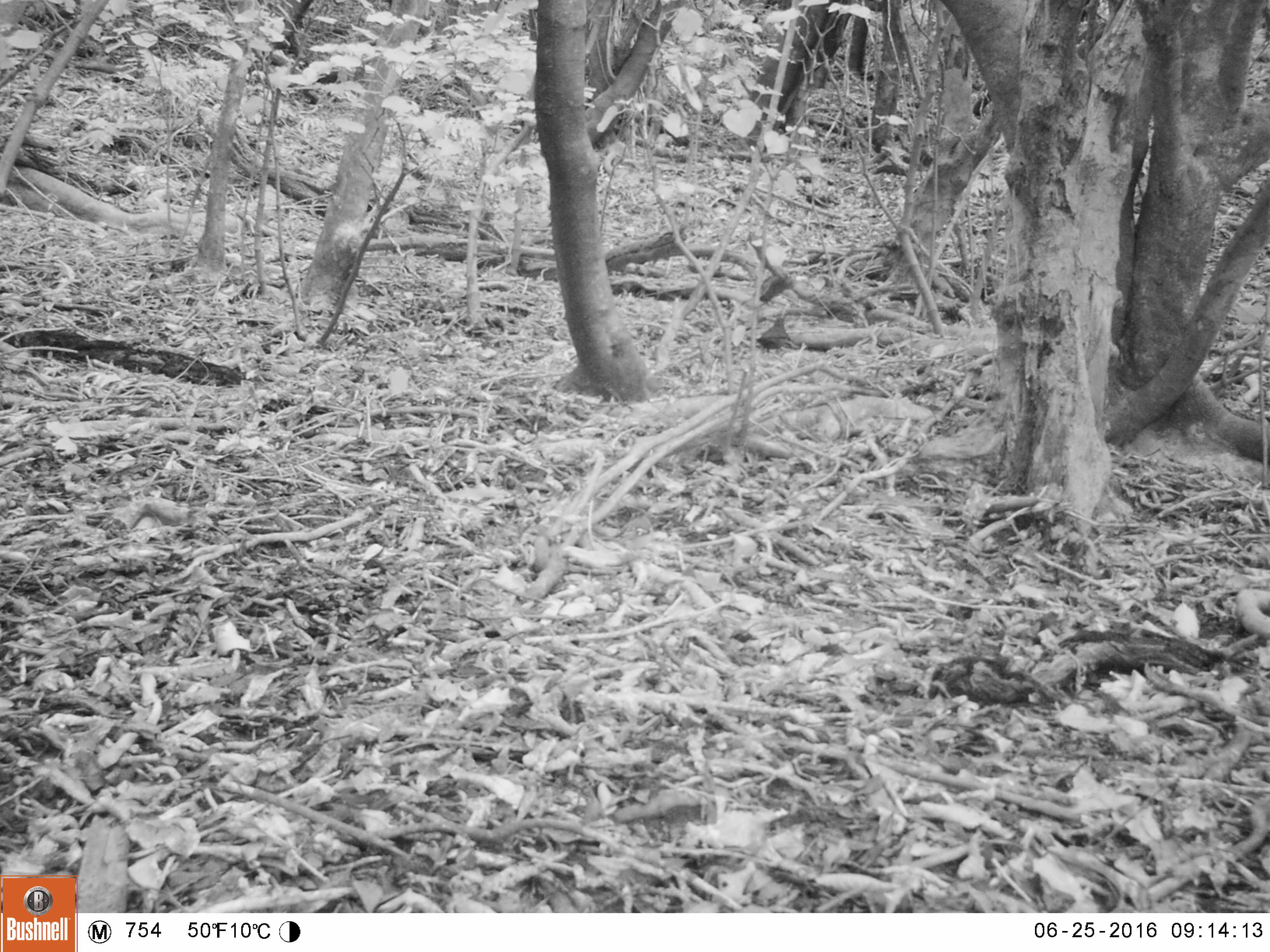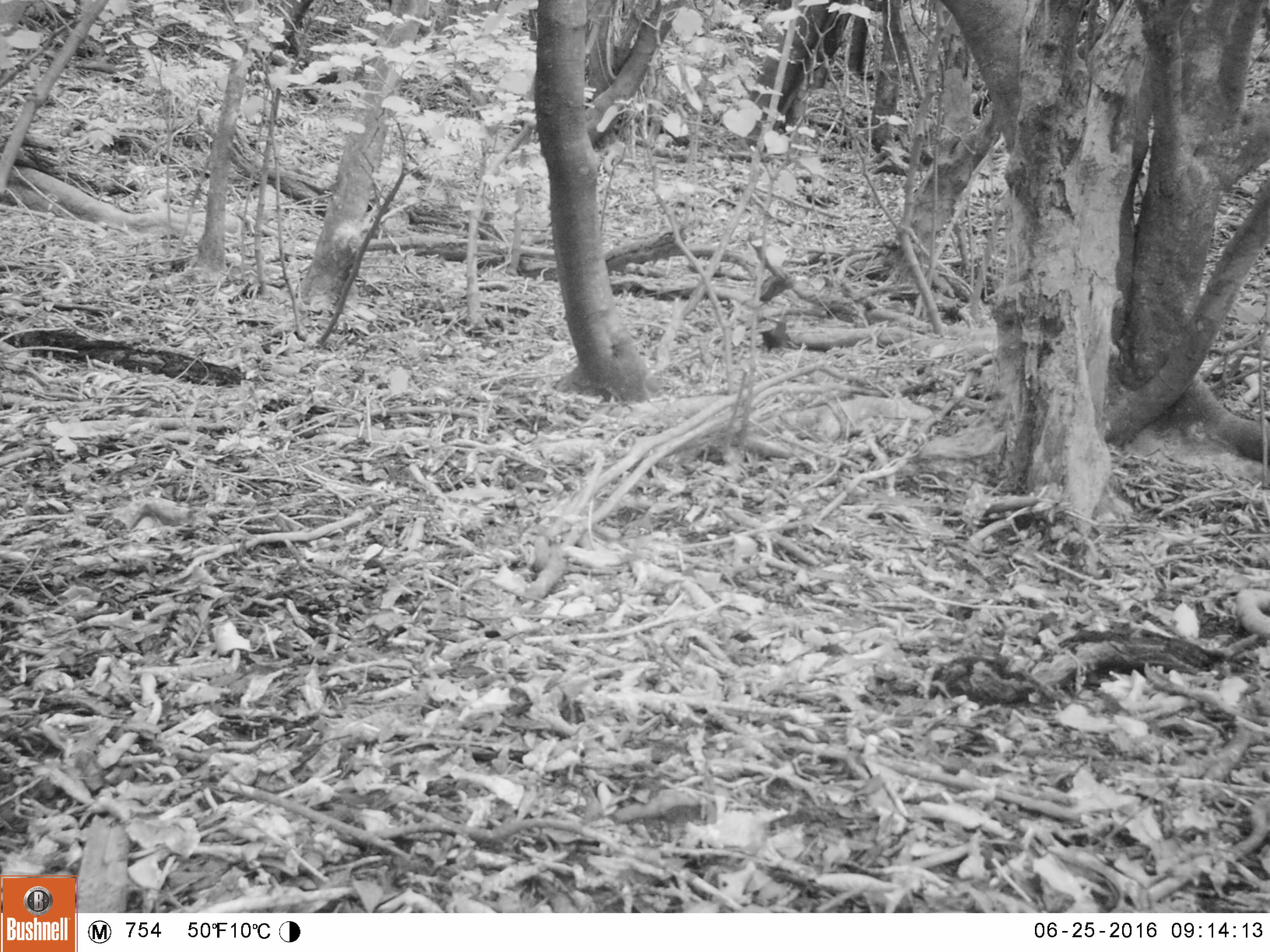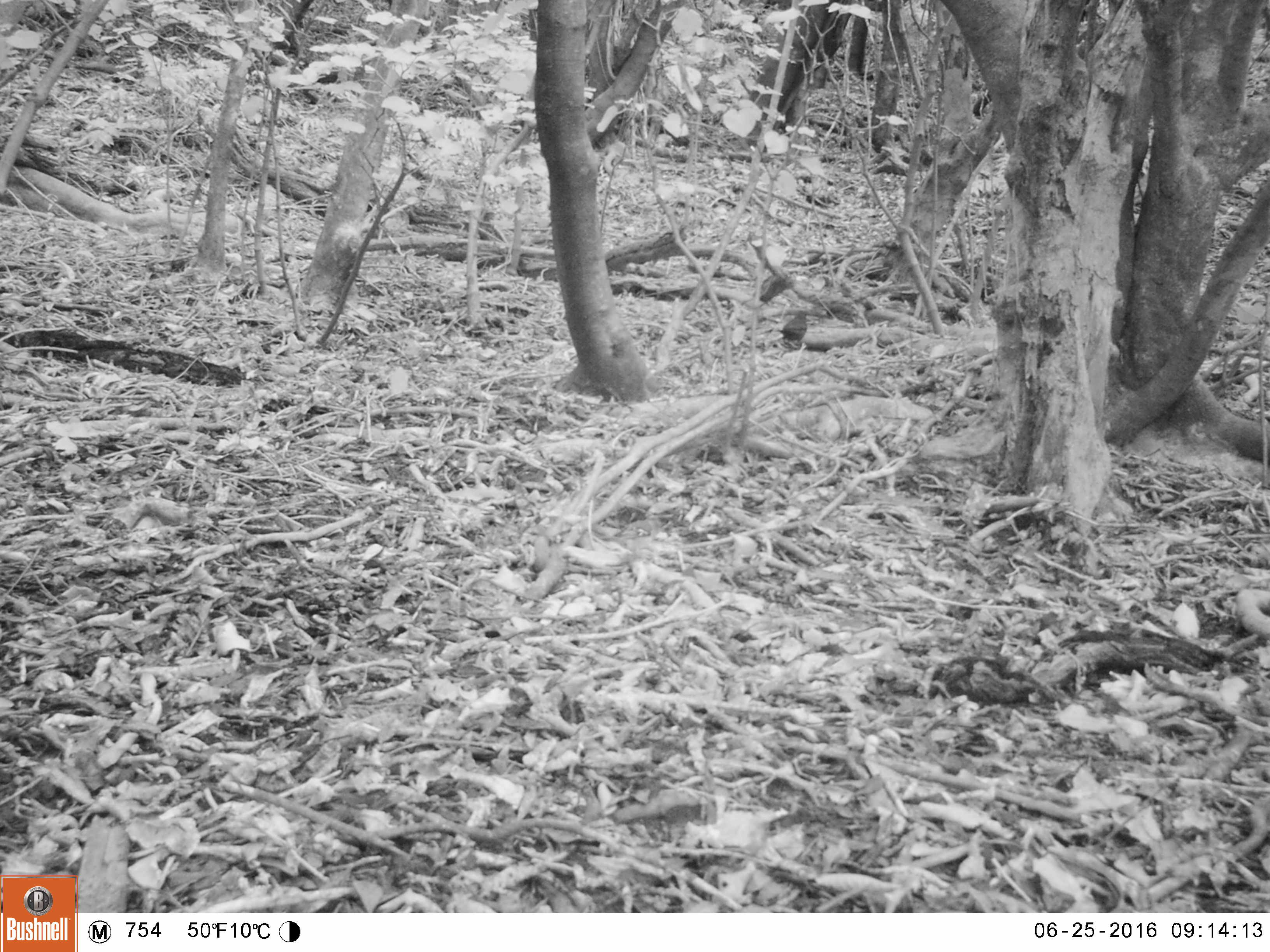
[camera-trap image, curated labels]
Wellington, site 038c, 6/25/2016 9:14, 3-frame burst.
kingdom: Animalia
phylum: Chordata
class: Aves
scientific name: Aves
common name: bird